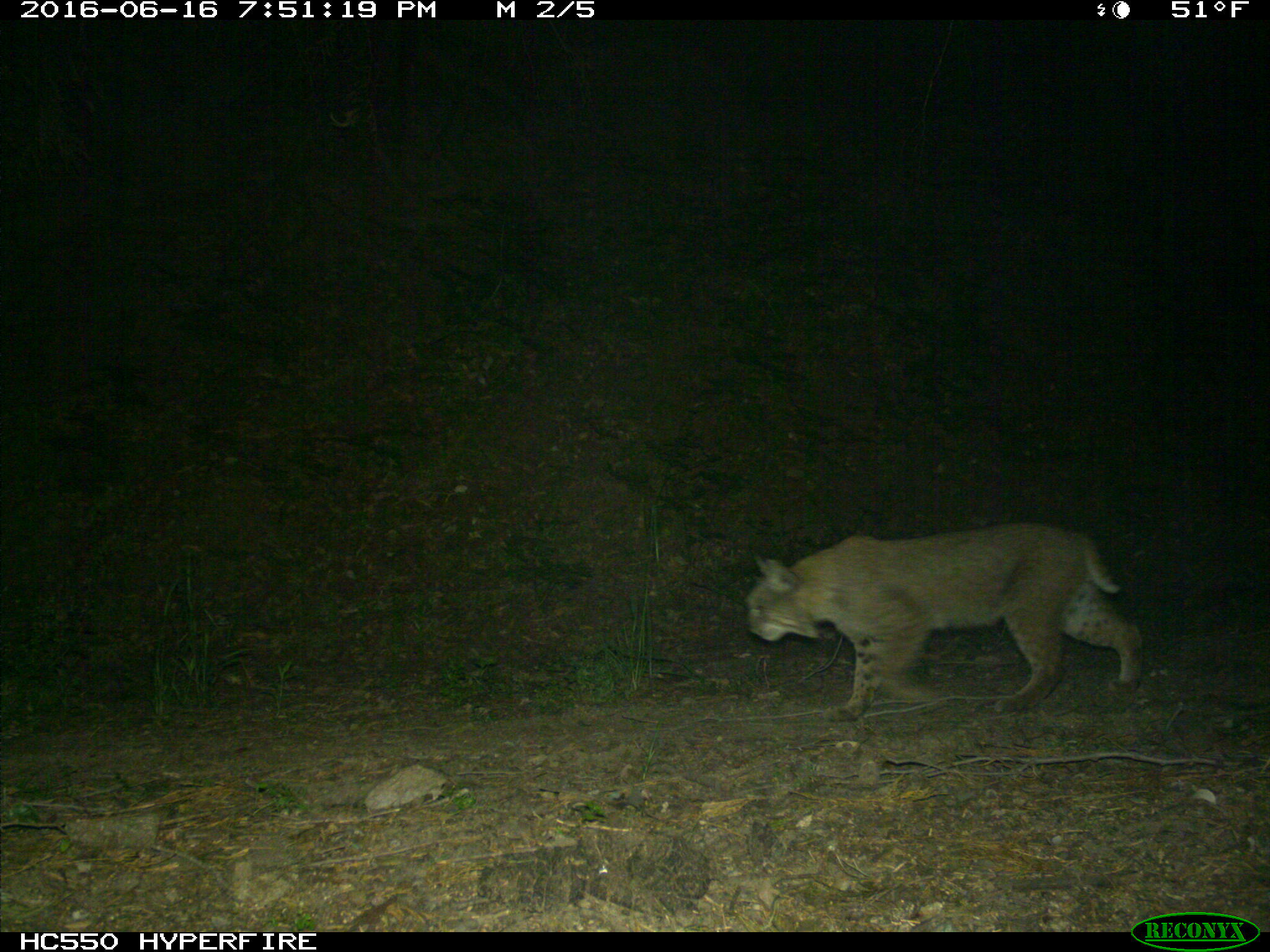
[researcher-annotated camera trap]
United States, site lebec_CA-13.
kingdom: Animalia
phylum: Chordata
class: Mammalia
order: Carnivora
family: Felidae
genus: Lynx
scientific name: Lynx rufus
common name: bobcat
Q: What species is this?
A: Lynx rufus (bobcat).